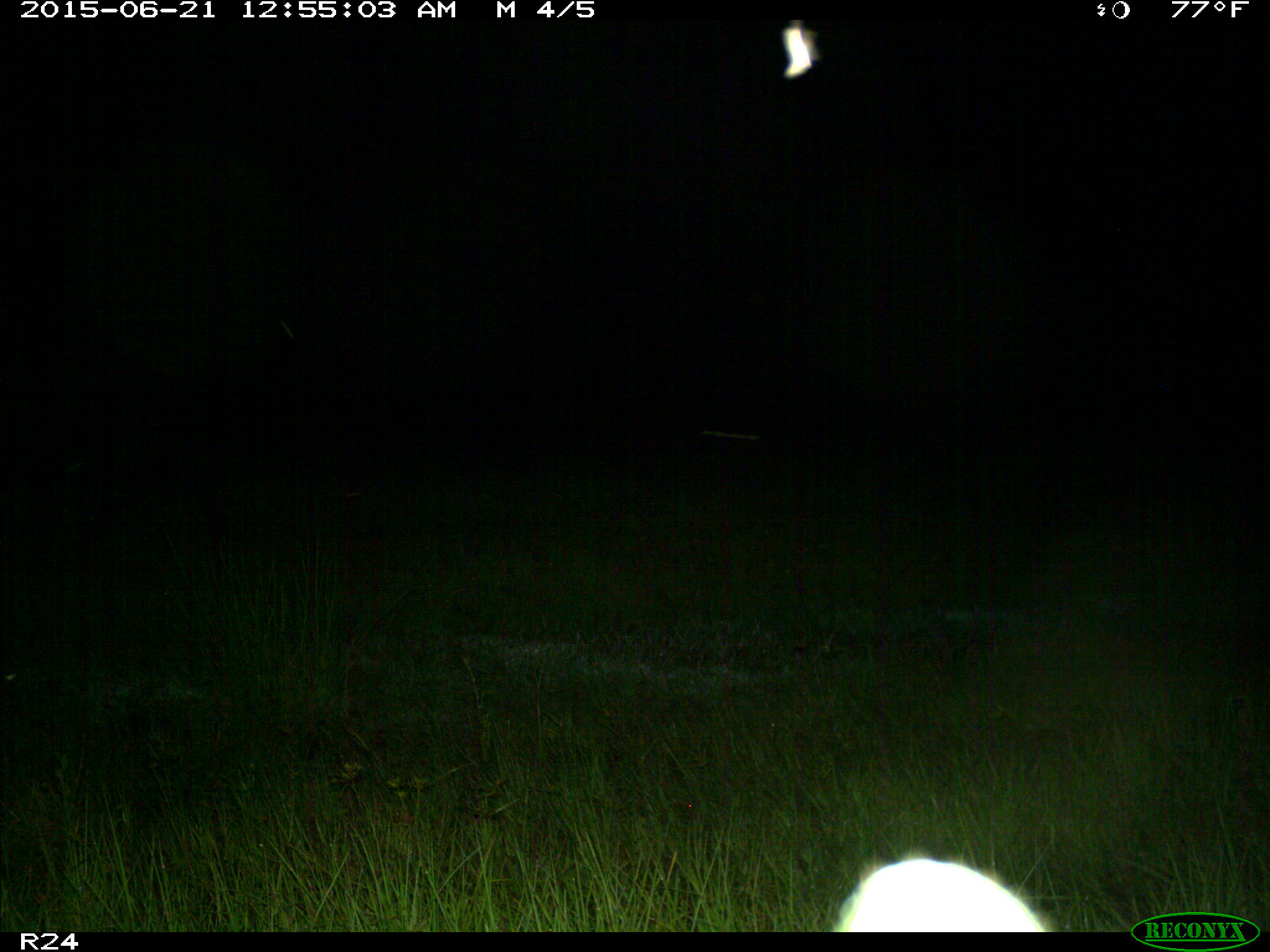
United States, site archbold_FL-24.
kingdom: Animalia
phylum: Chordata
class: Mammalia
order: Artiodactyla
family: Bovidae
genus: Bos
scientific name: Bos taurus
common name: domestic cow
Bos taurus (domestic cow).